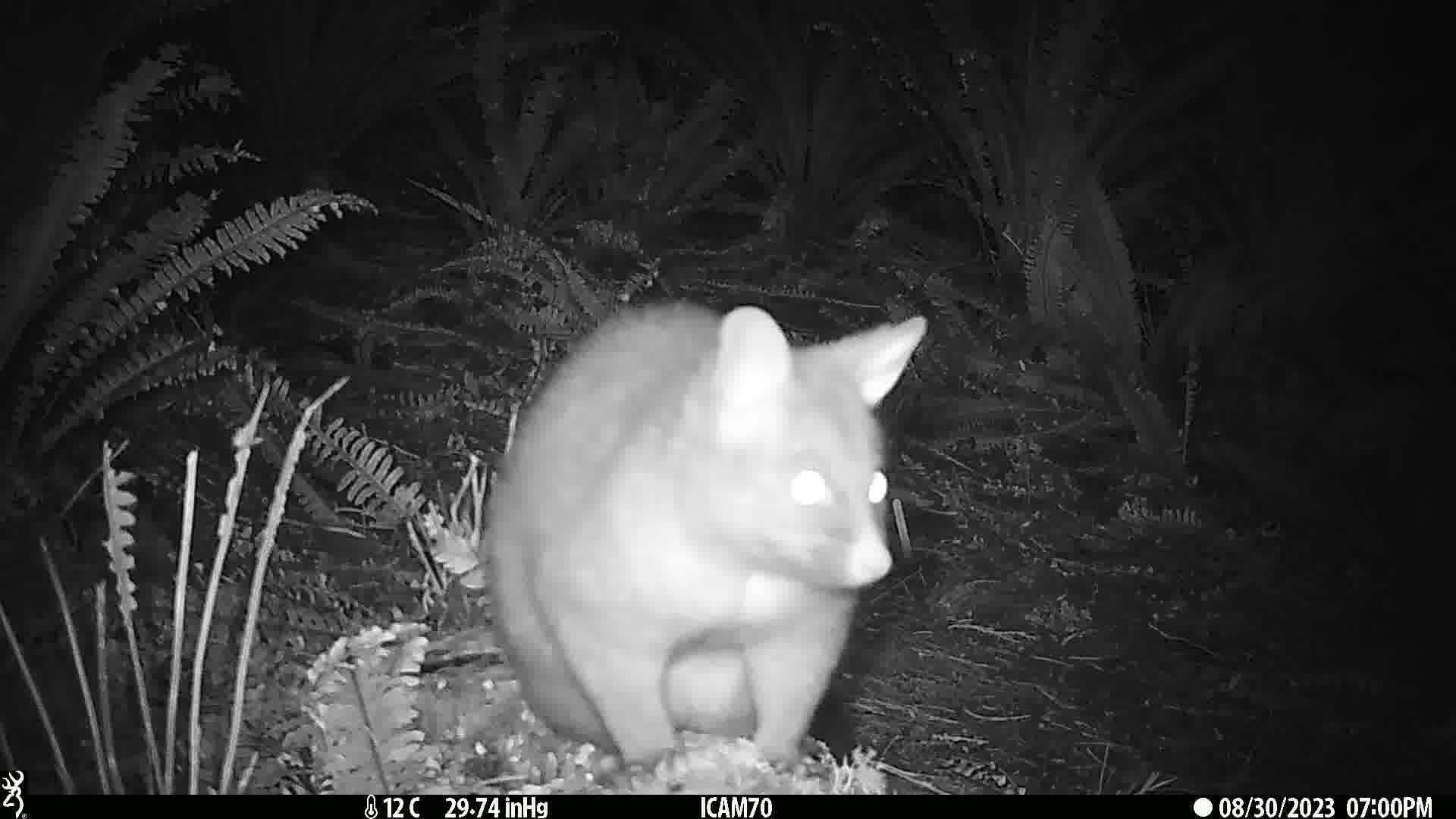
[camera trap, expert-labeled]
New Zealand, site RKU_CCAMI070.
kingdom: Animalia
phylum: Chordata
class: Mammalia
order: Diprotodontia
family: Phalangeridae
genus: Trichosurus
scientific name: Trichosurus vulpecula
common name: common brushtail possum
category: possum